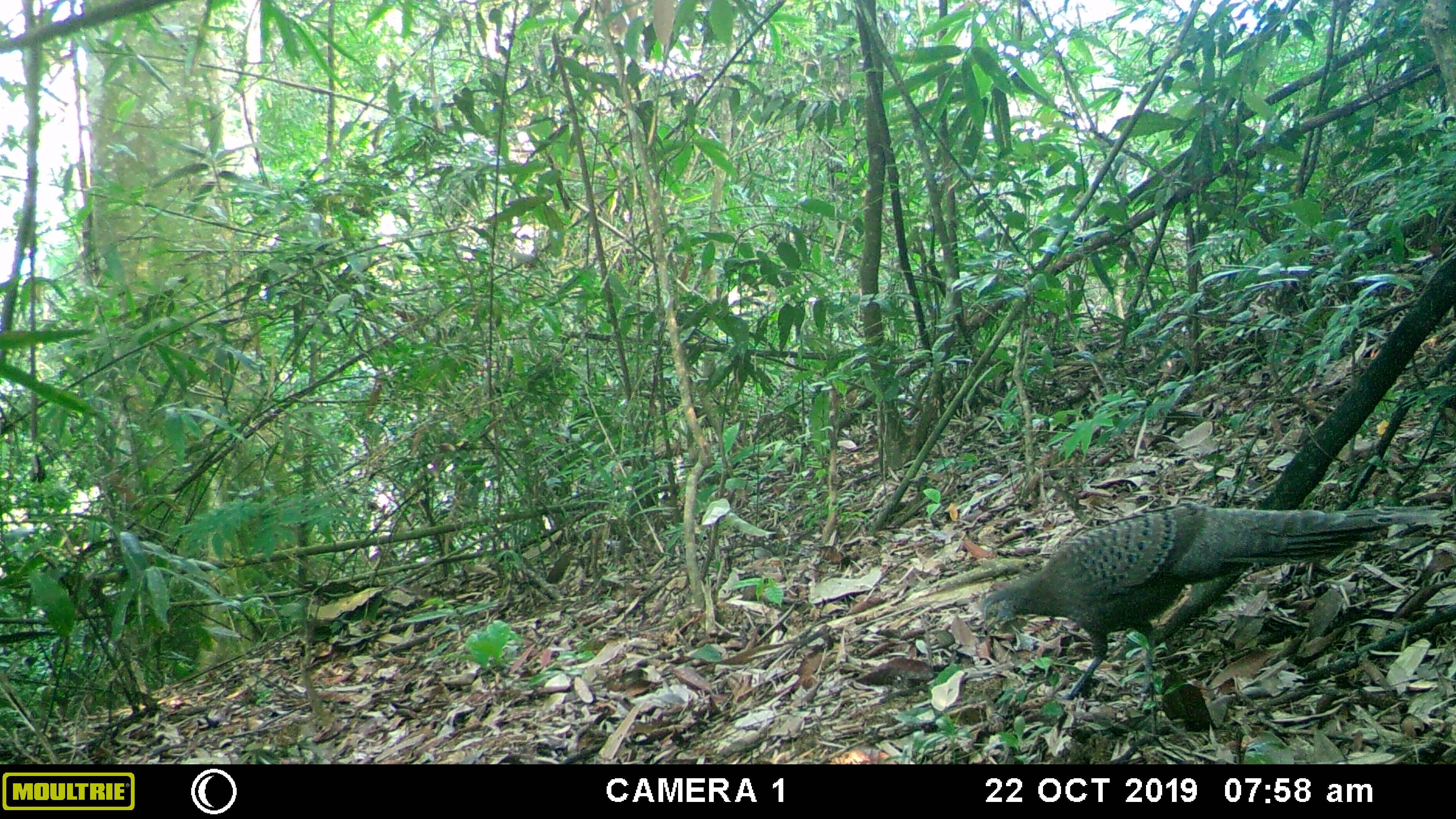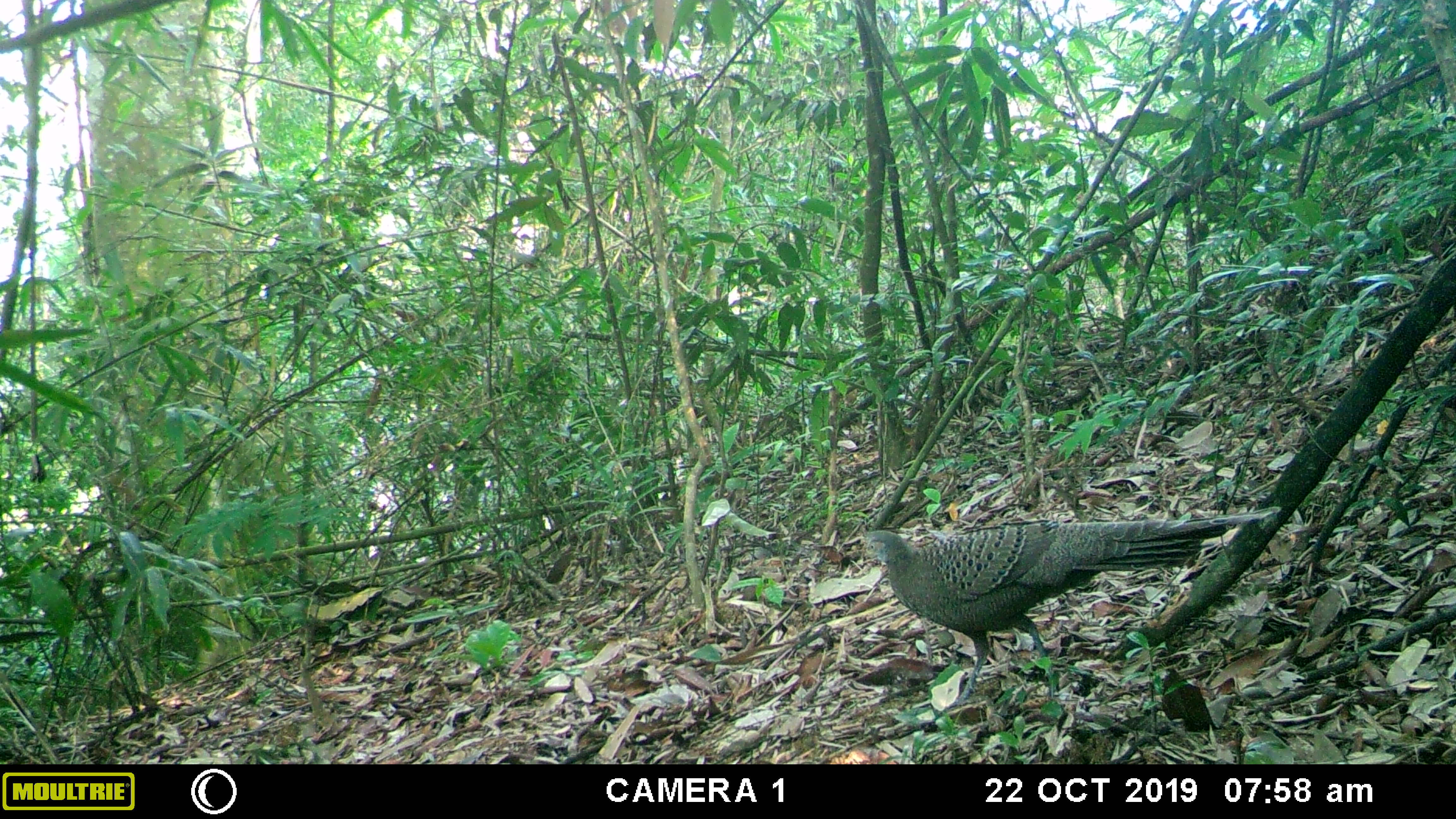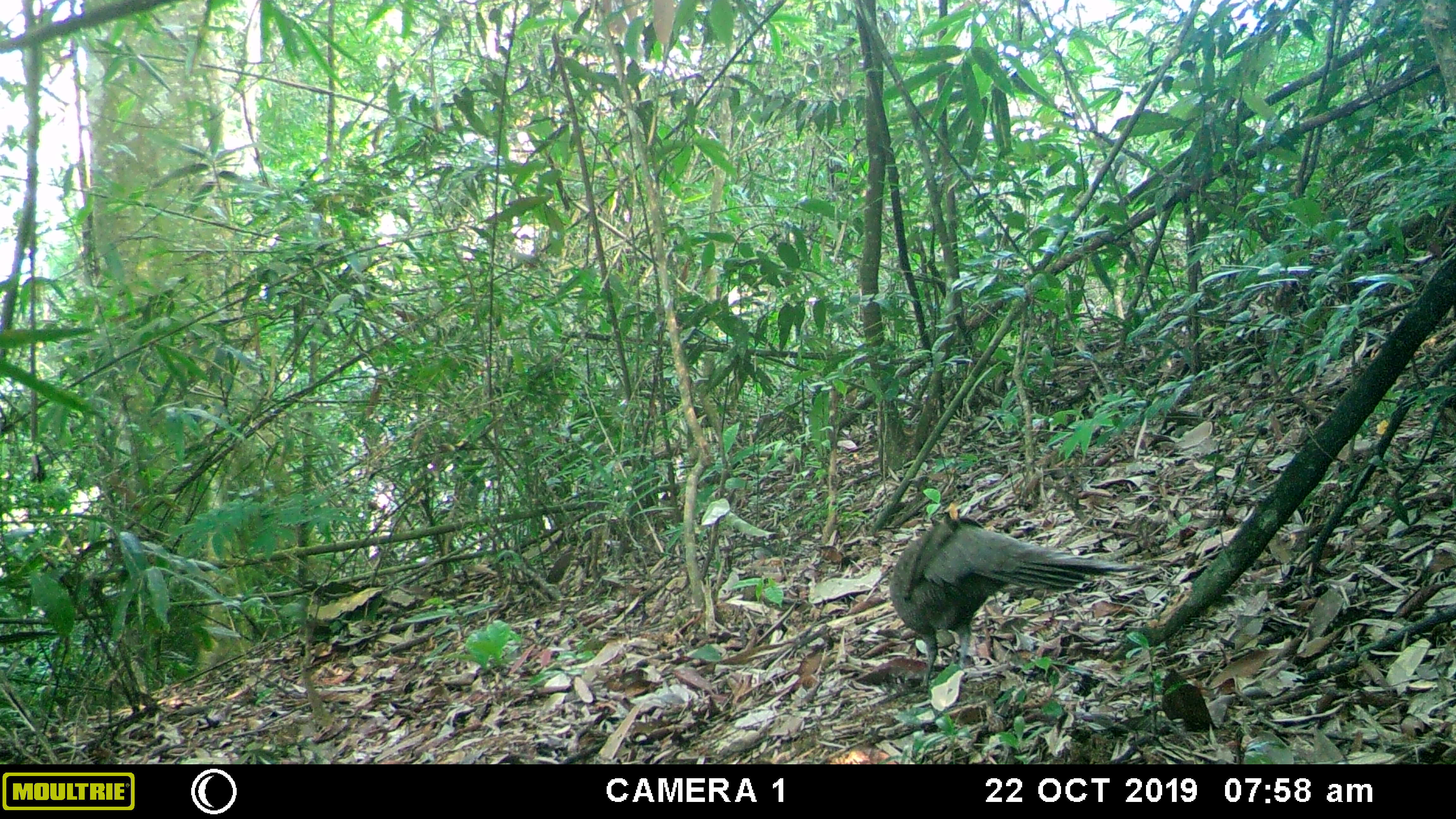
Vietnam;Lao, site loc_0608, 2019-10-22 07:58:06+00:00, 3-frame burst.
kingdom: Animalia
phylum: Chordata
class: Aves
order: Galliformes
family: Phasianidae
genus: Polyplectron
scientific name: Polyplectron bicalcaratum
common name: gray peacock-pheasant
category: grey peacock pheasant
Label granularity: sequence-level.